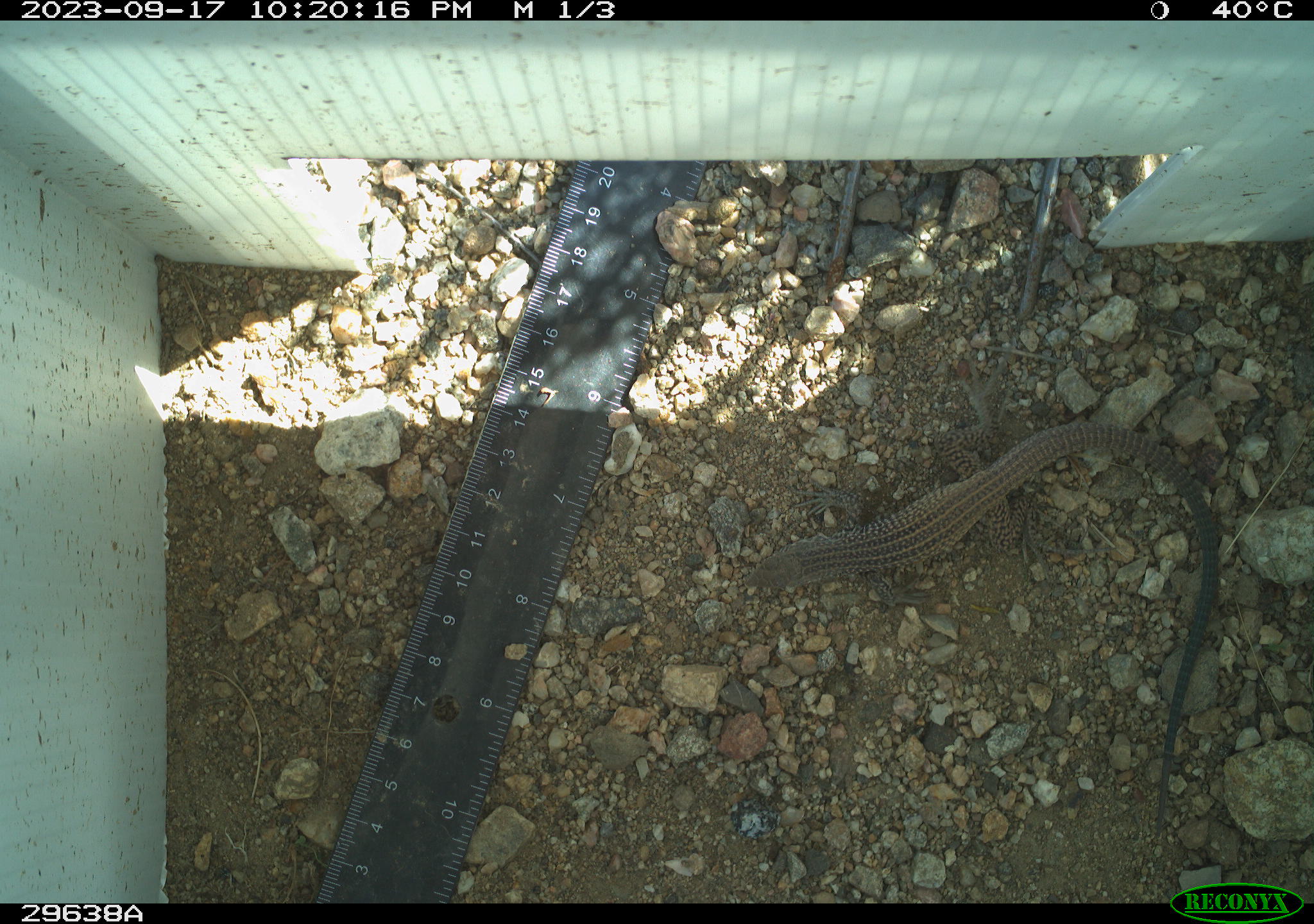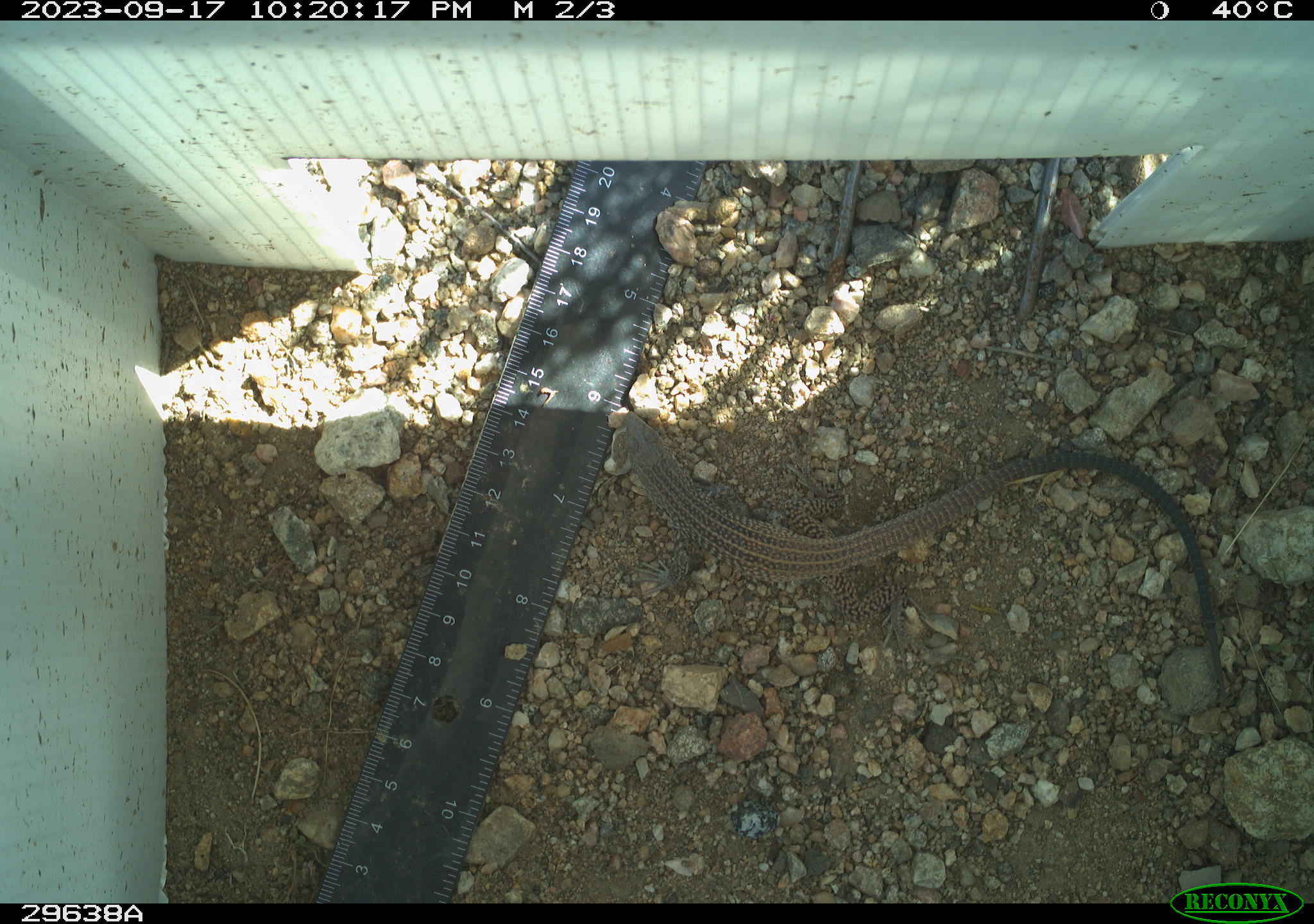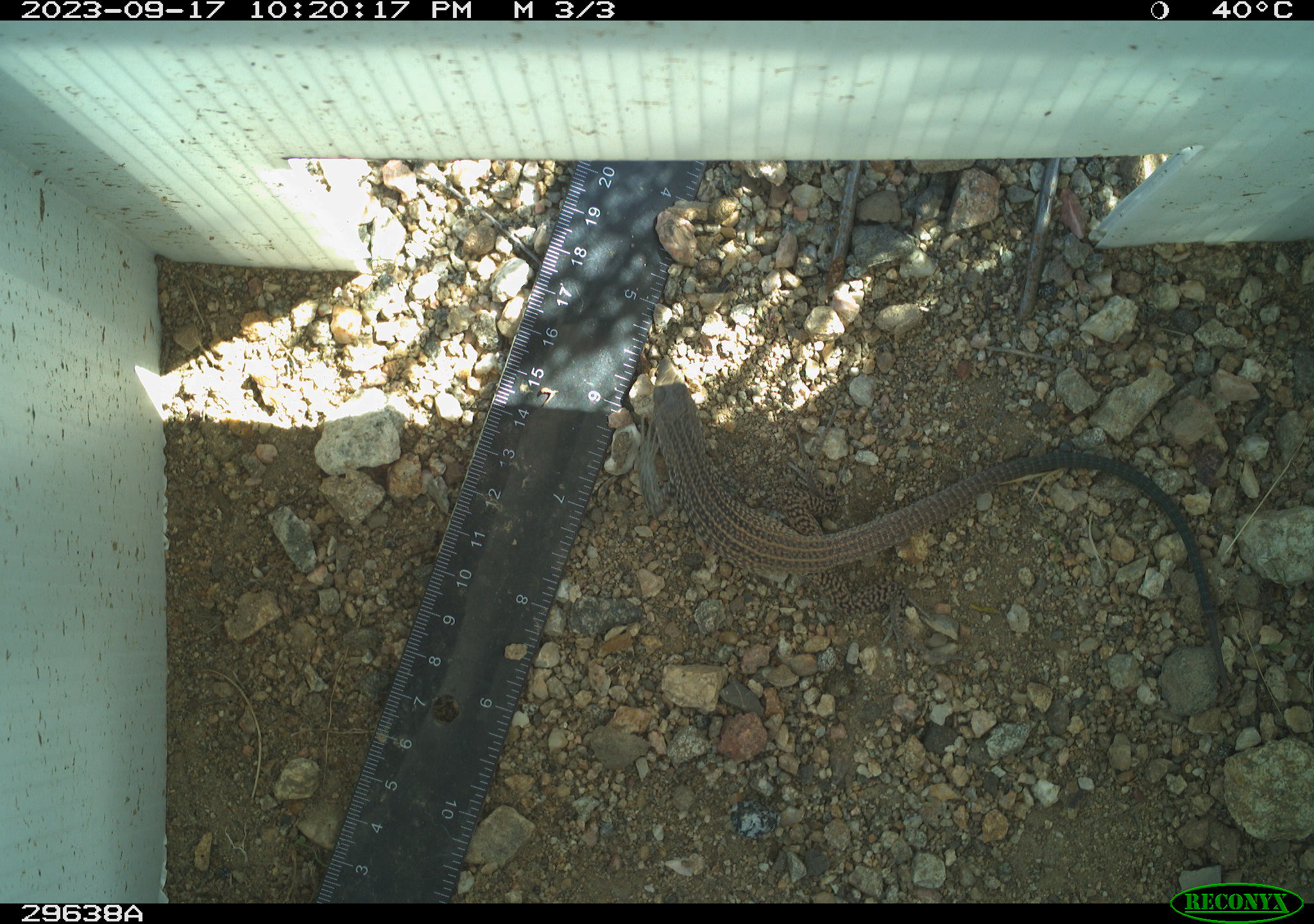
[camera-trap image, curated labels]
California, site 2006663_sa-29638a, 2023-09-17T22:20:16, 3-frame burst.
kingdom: Animalia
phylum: Chordata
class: Reptilia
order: Squamata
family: Teiidae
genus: Aspidoscelis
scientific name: Aspidoscelis tigris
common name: western whiptail